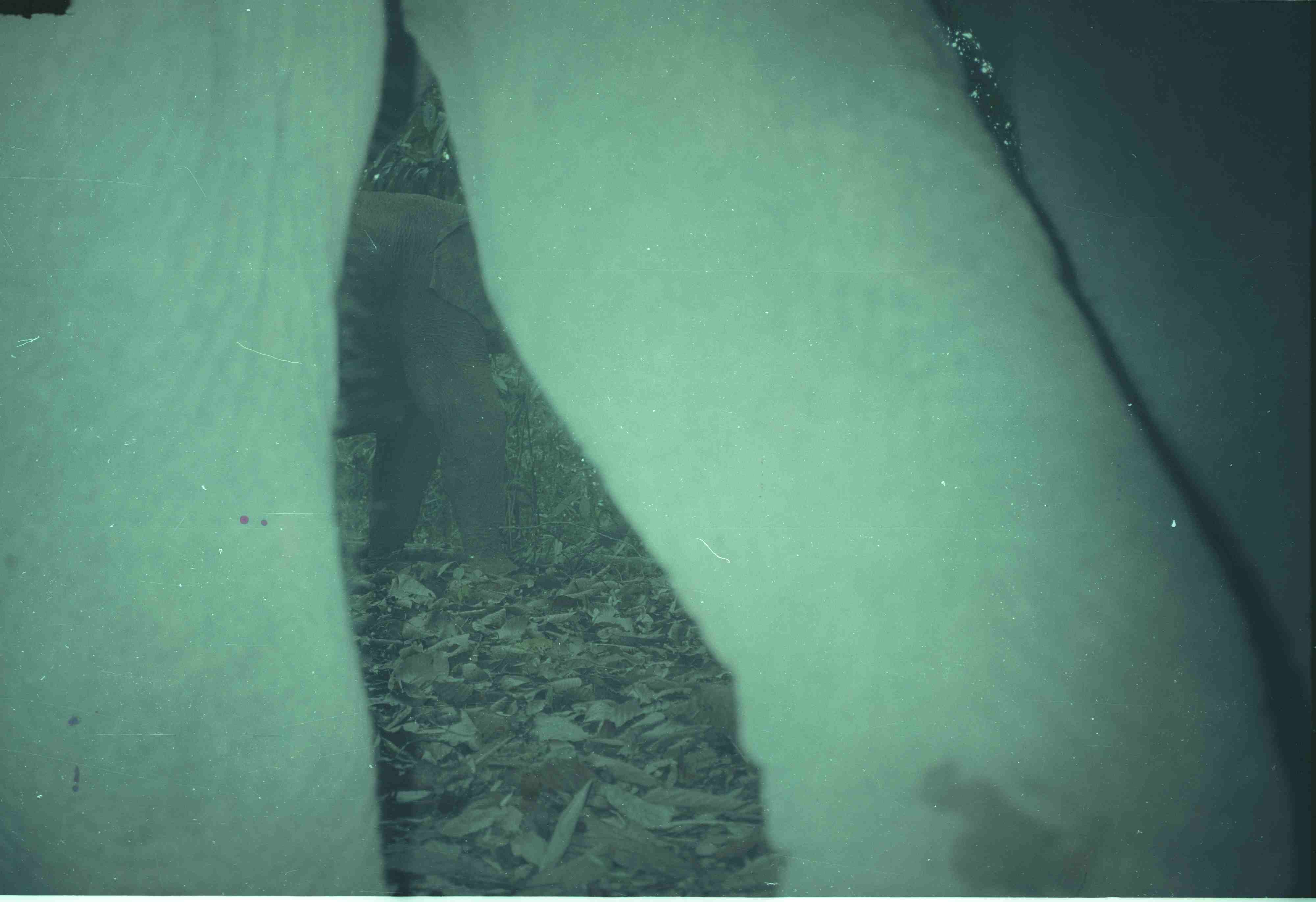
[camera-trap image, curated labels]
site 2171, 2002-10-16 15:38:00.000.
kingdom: Animalia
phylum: Chordata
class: Mammalia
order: Proboscidea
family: Elephantidae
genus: Elephas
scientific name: Elephas maximus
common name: asian elephant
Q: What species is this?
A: Elephas maximus (asian elephant).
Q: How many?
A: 2.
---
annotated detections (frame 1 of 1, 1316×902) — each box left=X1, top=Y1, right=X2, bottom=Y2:
elephas maximus: left=2, top=2, right=1316, bottom=897; left=324, top=187, right=528, bottom=584